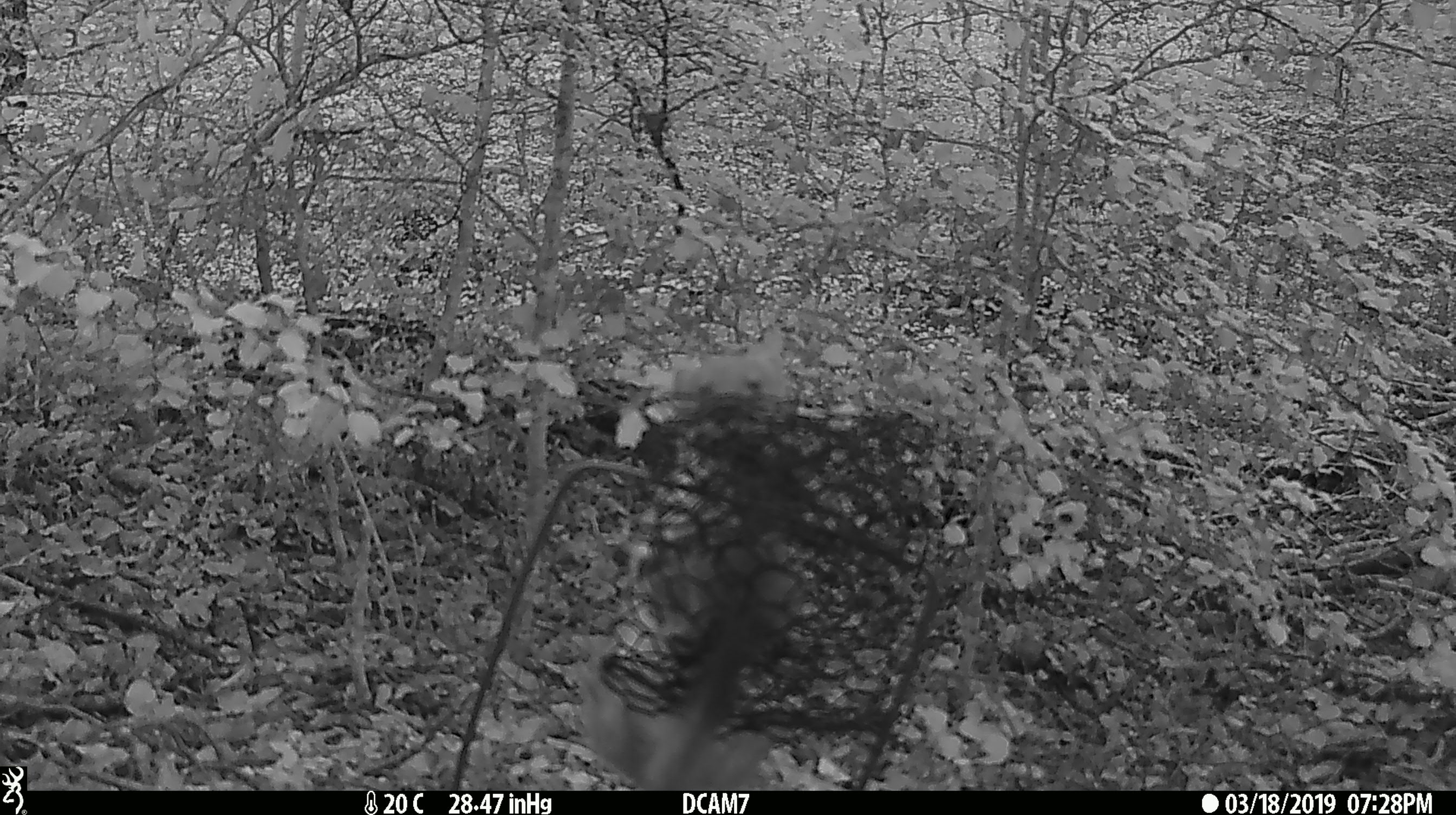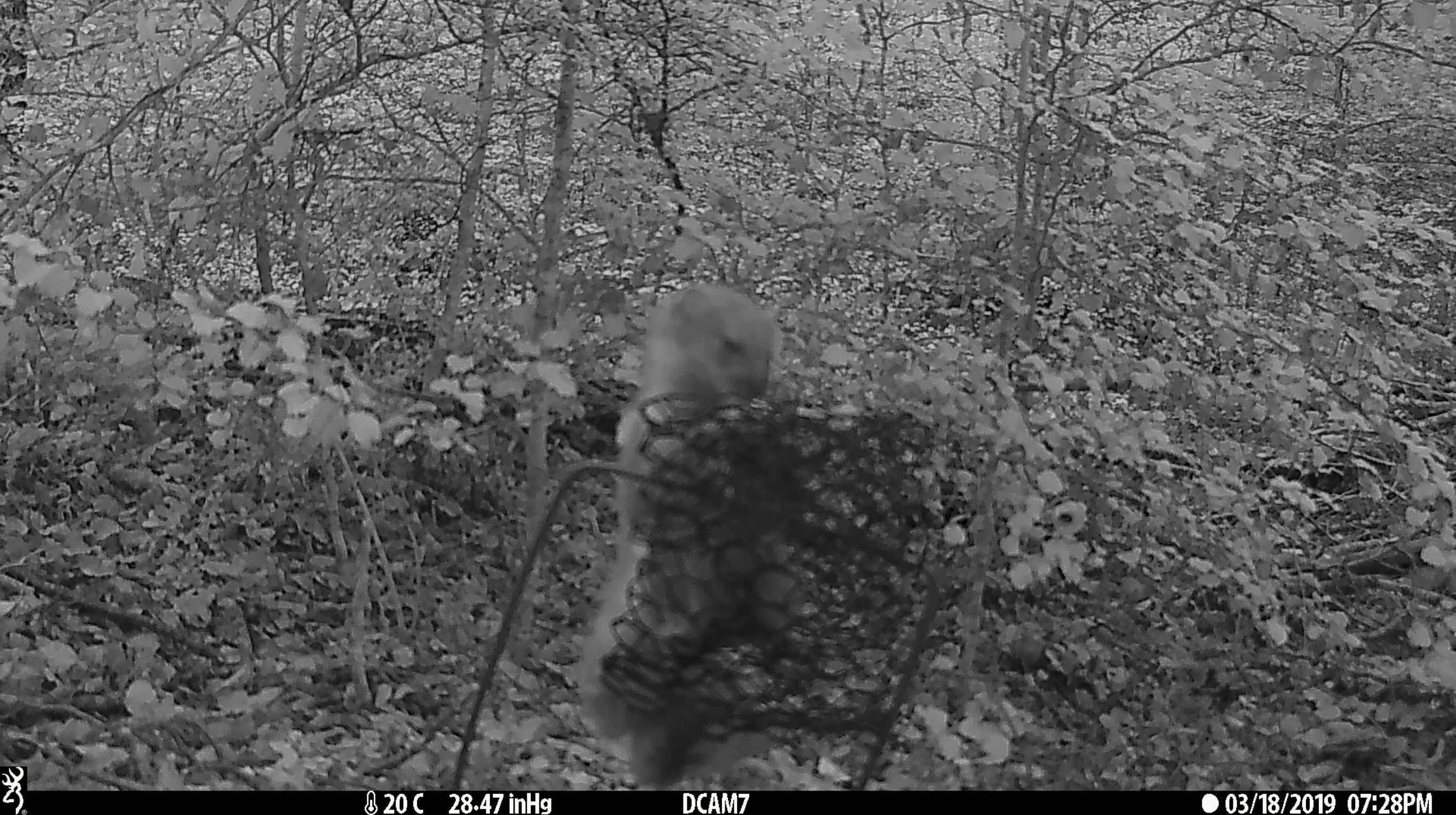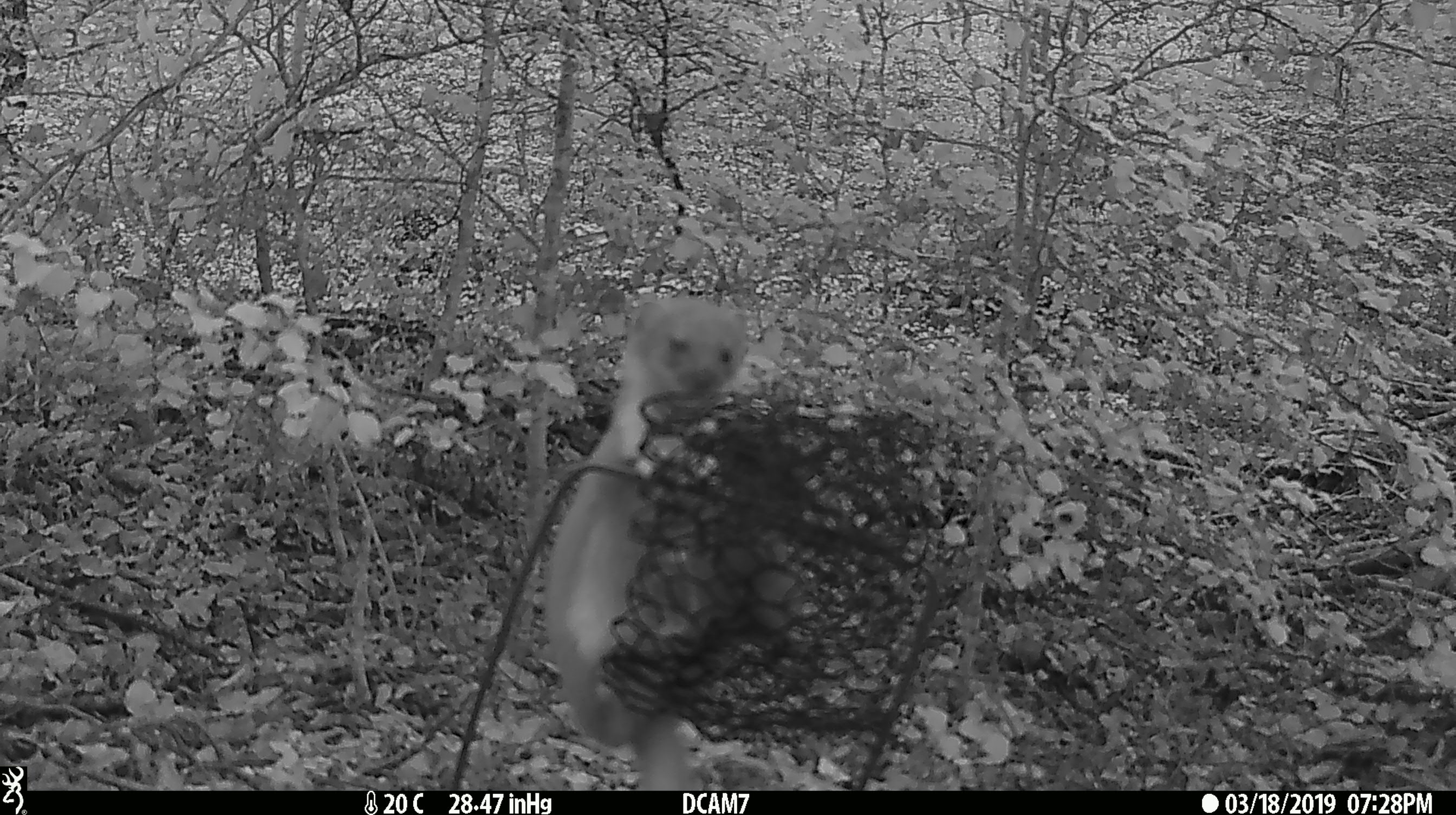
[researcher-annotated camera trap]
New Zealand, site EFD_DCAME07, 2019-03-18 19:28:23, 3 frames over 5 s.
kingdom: Animalia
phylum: Chordata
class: Mammalia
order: Carnivora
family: Mustelidae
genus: Mustela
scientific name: Mustela erminea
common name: stoat